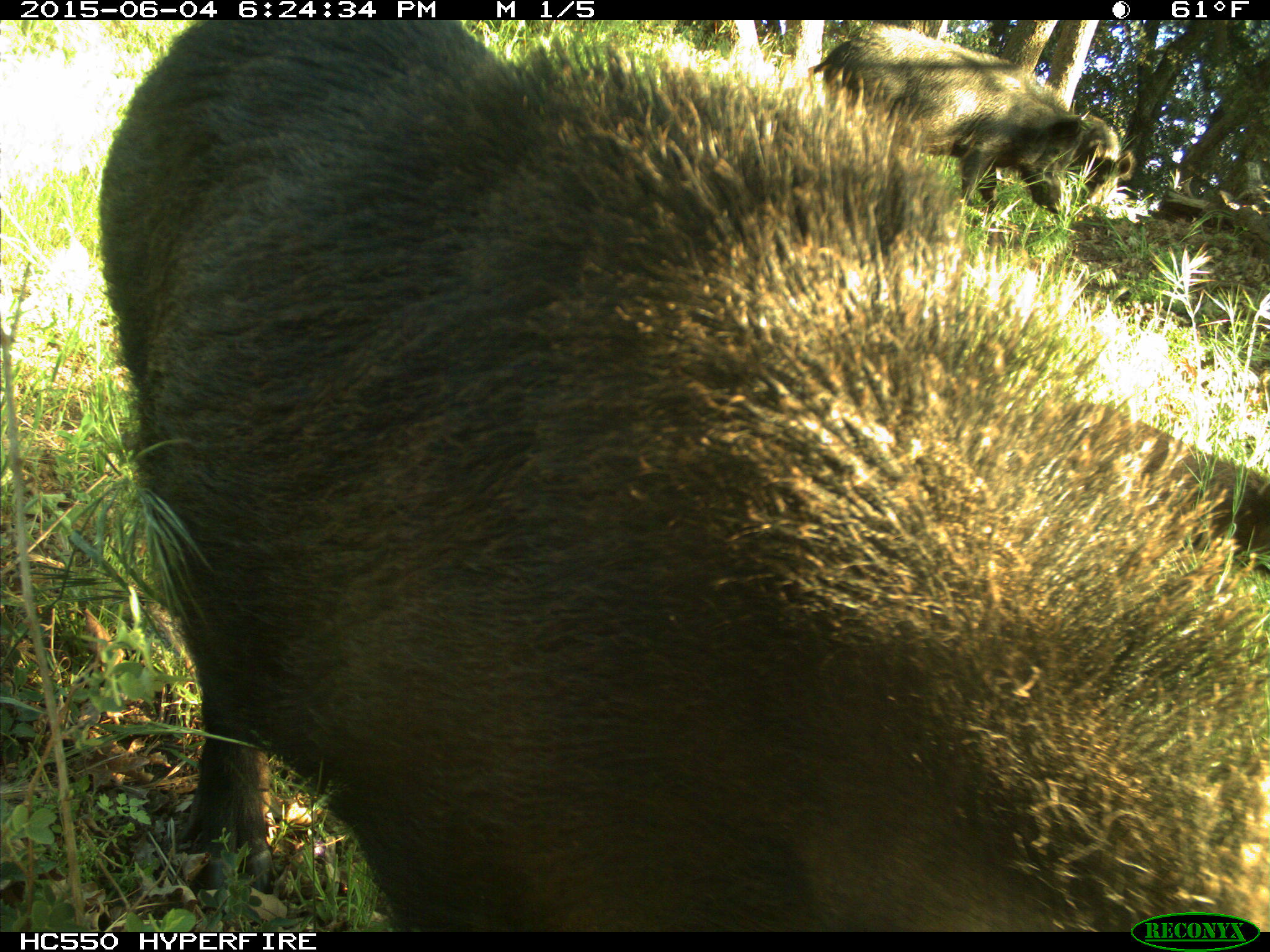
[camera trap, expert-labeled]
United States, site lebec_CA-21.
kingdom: Animalia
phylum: Chordata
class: Mammalia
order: Artiodactyla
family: Suidae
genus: Sus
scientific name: Sus scrofa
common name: wild boar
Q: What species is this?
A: Sus scrofa (wild boar).